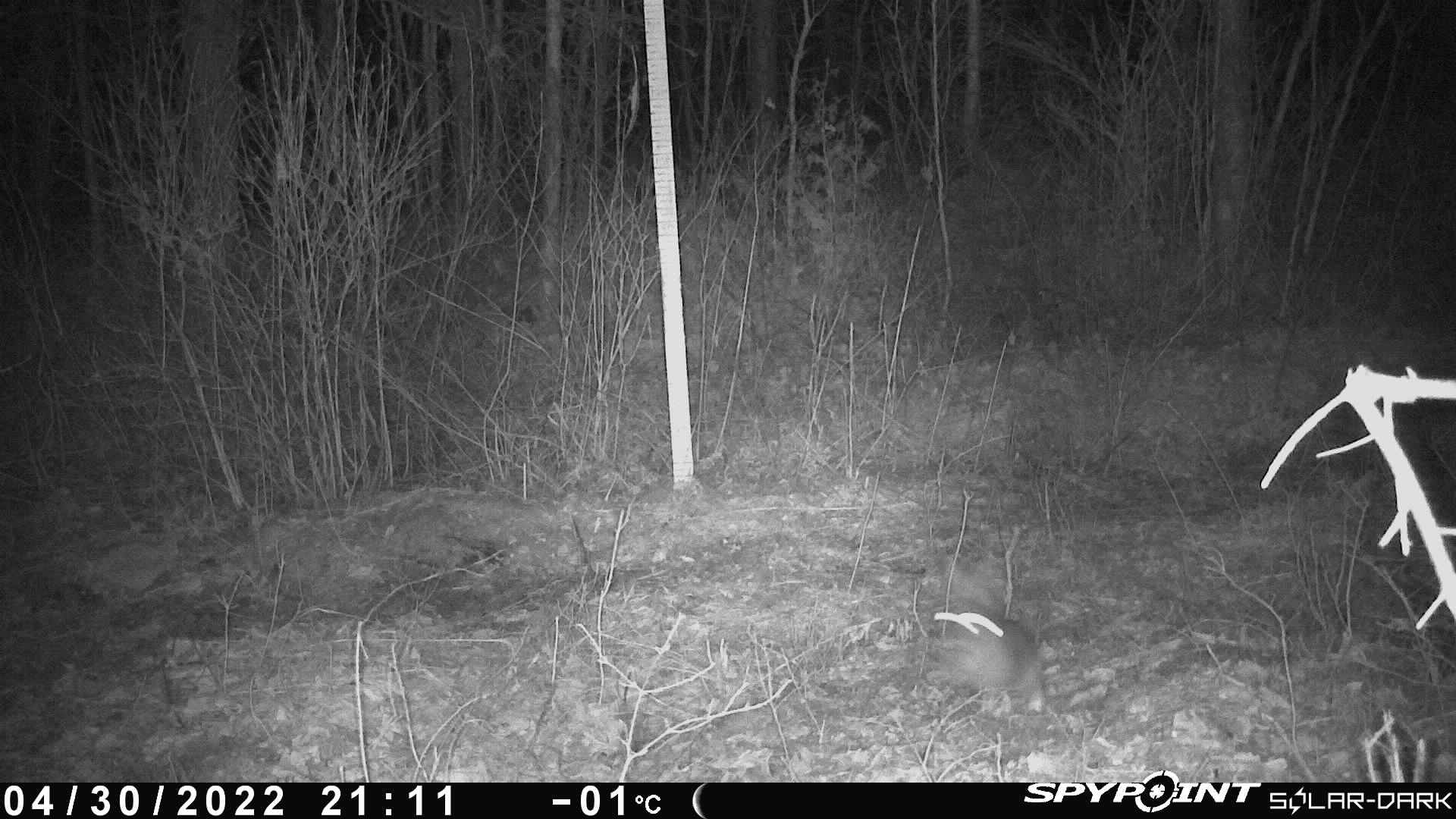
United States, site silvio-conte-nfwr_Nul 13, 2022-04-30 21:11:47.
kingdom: Animalia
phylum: Chordata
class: Mammalia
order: Lagomorpha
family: Leporidae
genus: Lepus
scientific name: Lepus americanus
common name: snowshoe hare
Snowshoe hare (Lepus americanus).